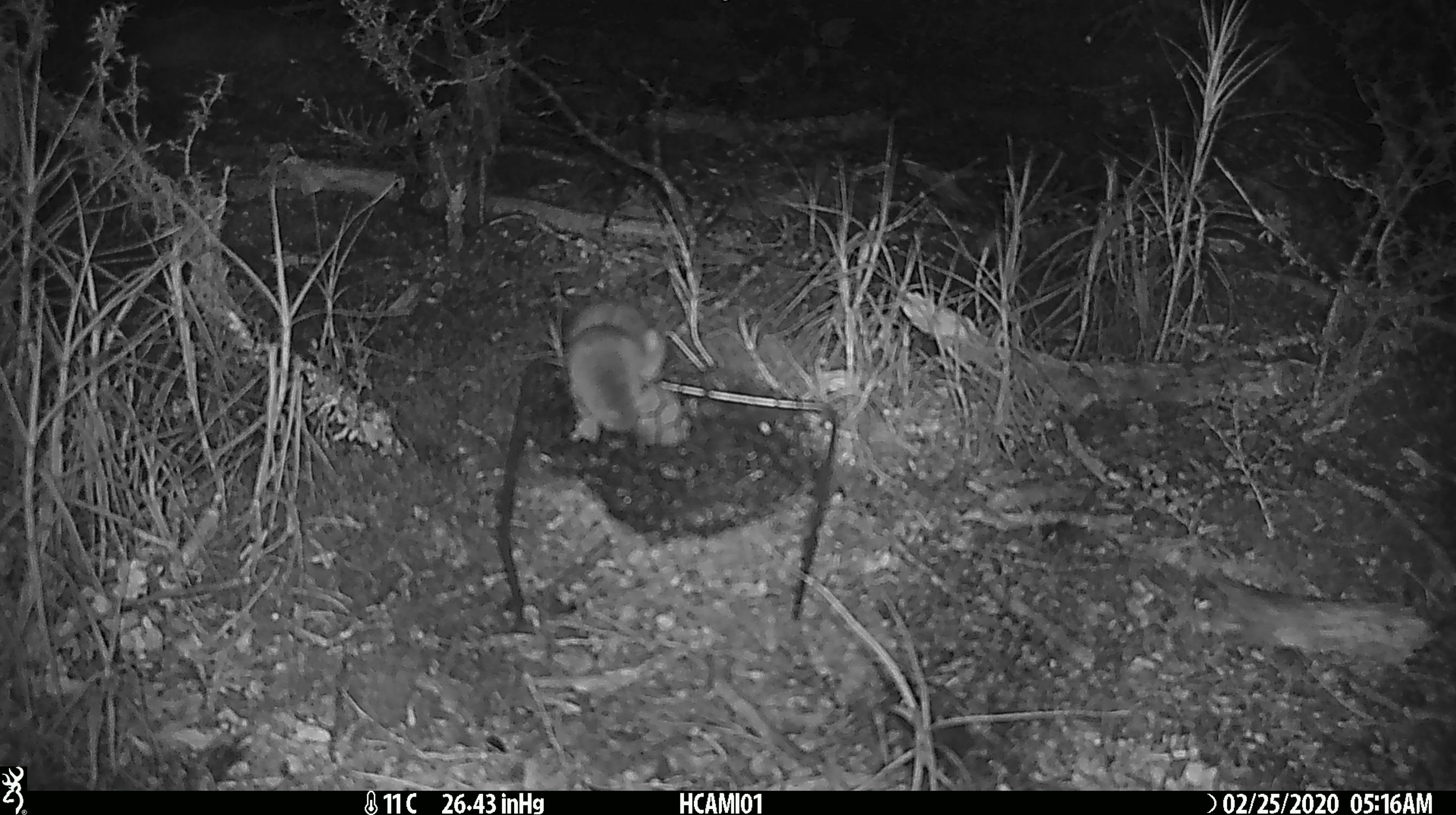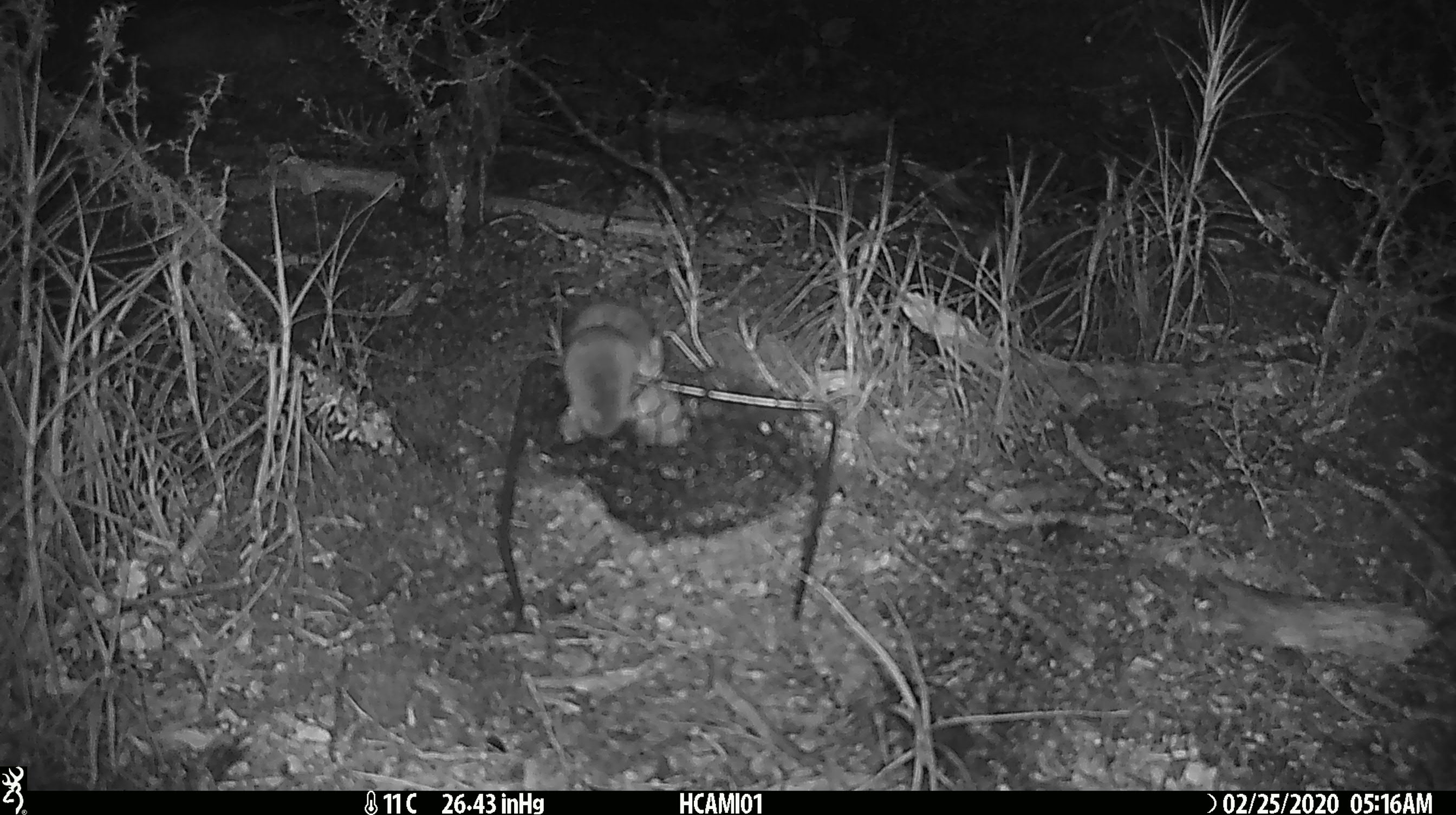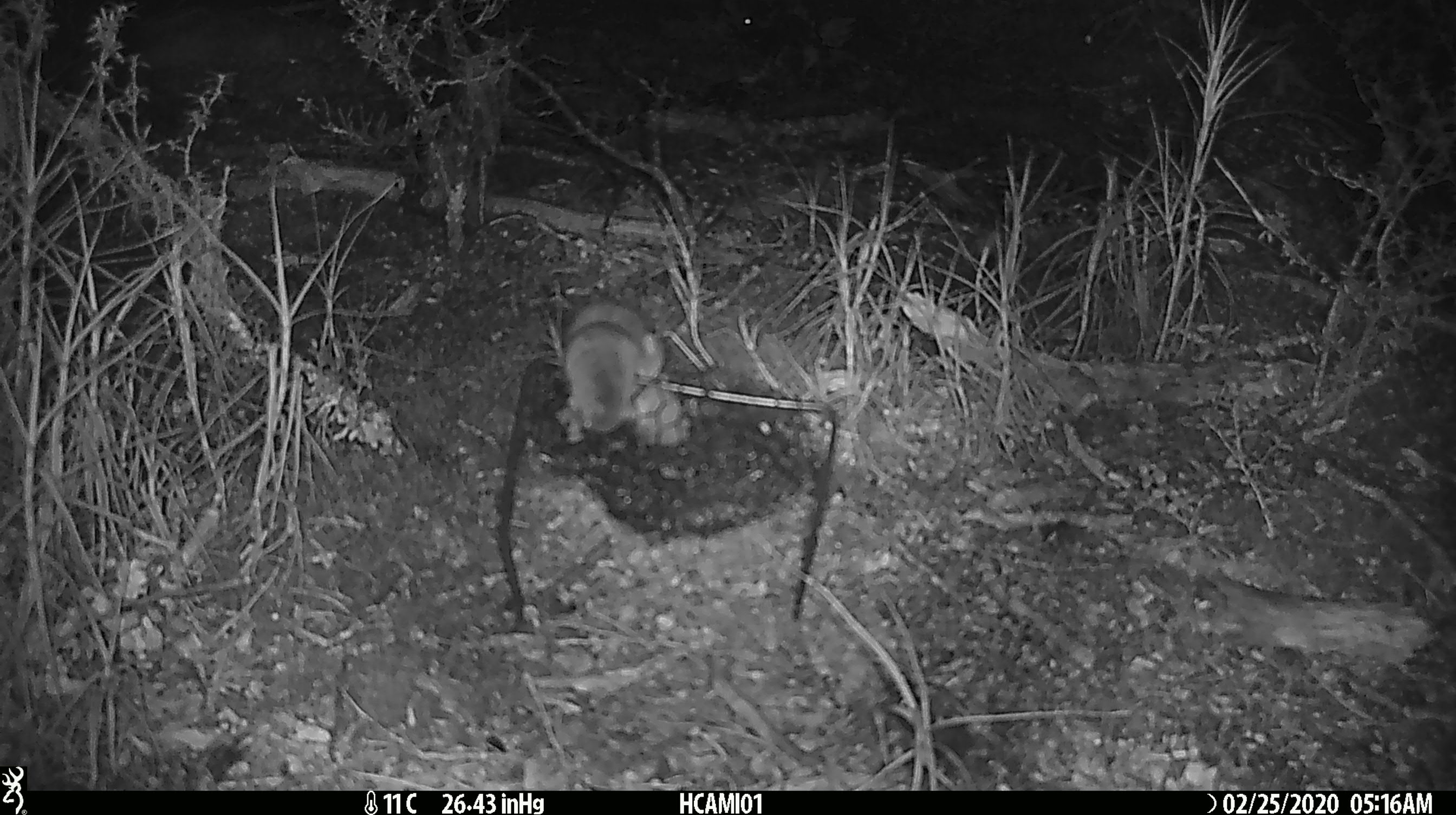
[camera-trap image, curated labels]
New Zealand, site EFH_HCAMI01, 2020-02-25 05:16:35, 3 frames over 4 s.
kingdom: Animalia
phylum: Chordata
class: Mammalia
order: Rodentia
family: Muridae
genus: Mus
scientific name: Mus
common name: mouse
Mouse (Mus).